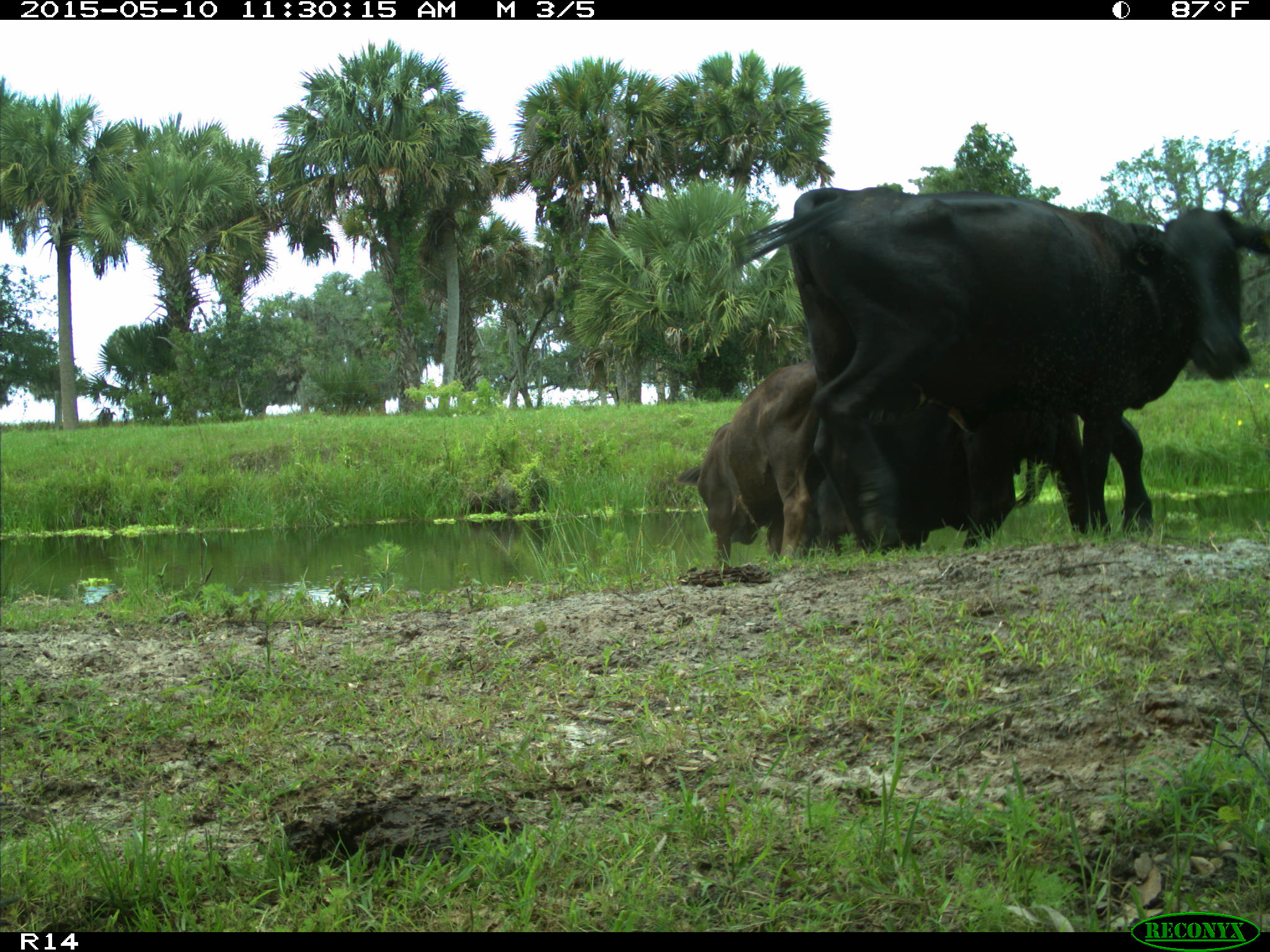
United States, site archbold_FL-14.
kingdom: Animalia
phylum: Chordata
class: Mammalia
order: Artiodactyla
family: Bovidae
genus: Bos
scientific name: Bos taurus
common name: domestic cow